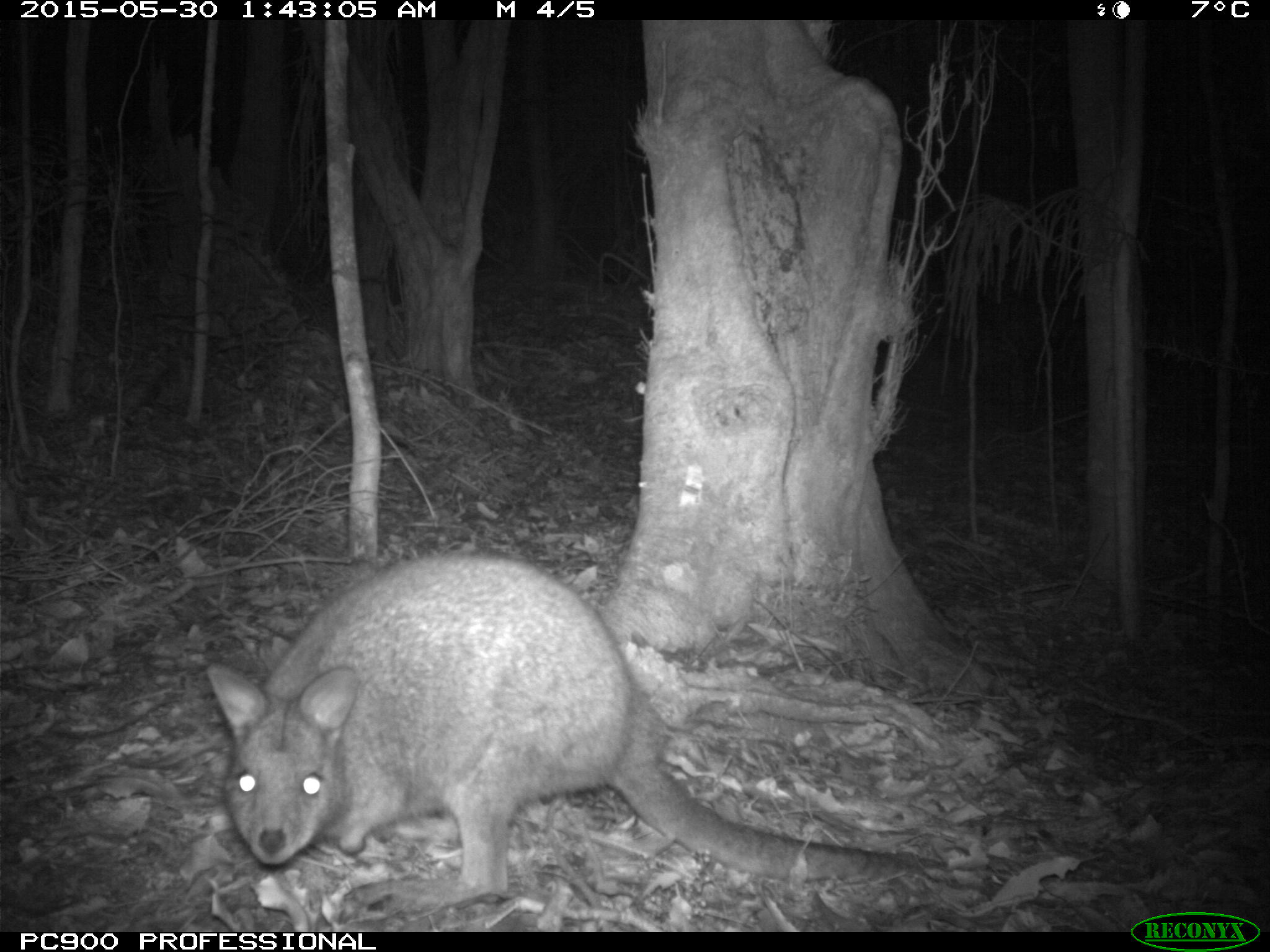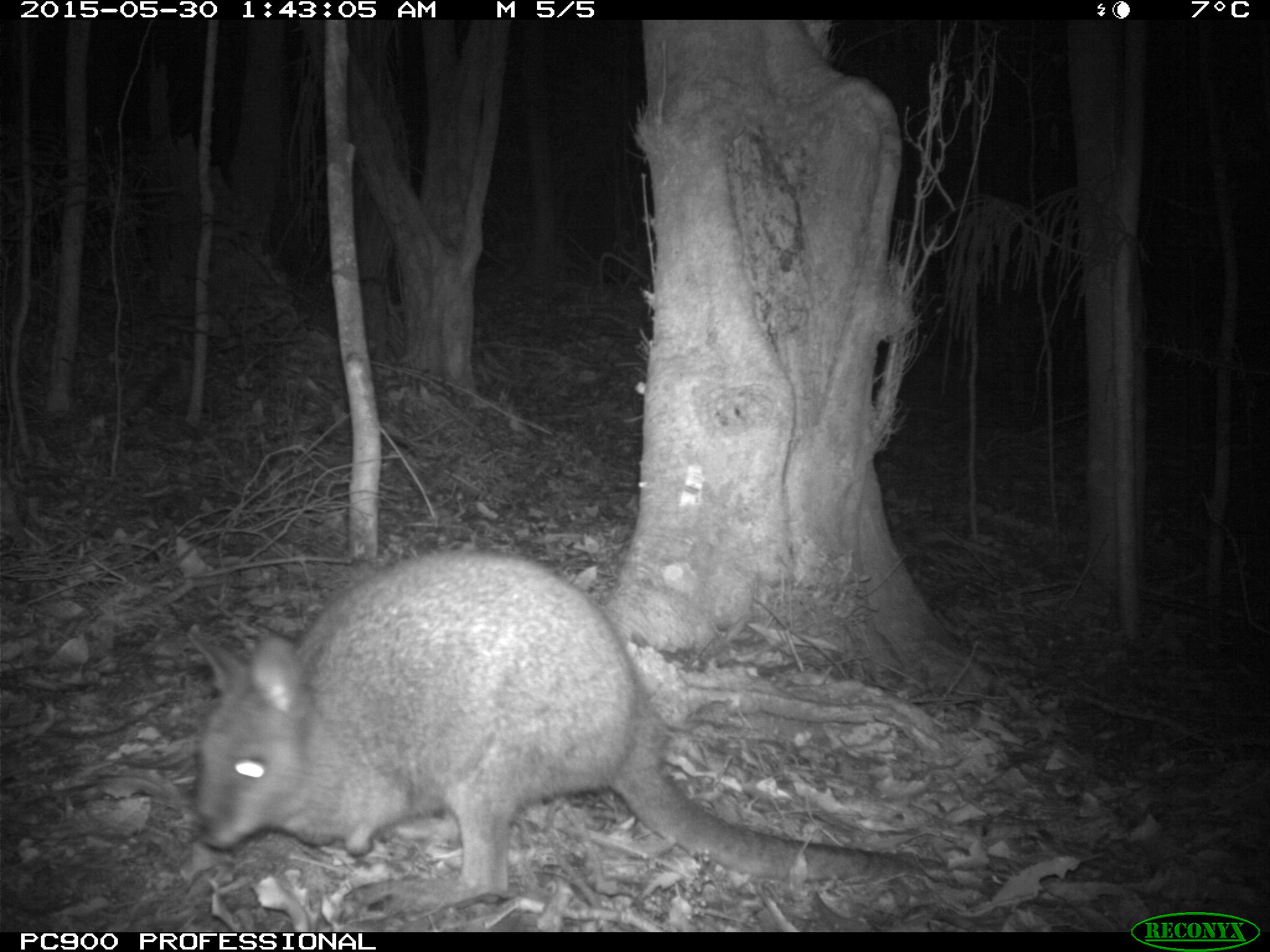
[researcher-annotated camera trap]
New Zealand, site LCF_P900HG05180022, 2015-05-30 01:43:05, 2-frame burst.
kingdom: Animalia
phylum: Chordata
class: Mammalia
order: Diprotodontia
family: Macropodidae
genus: Notamacropus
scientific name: Notamacropus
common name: wallaby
Wallaby (Notamacropus).